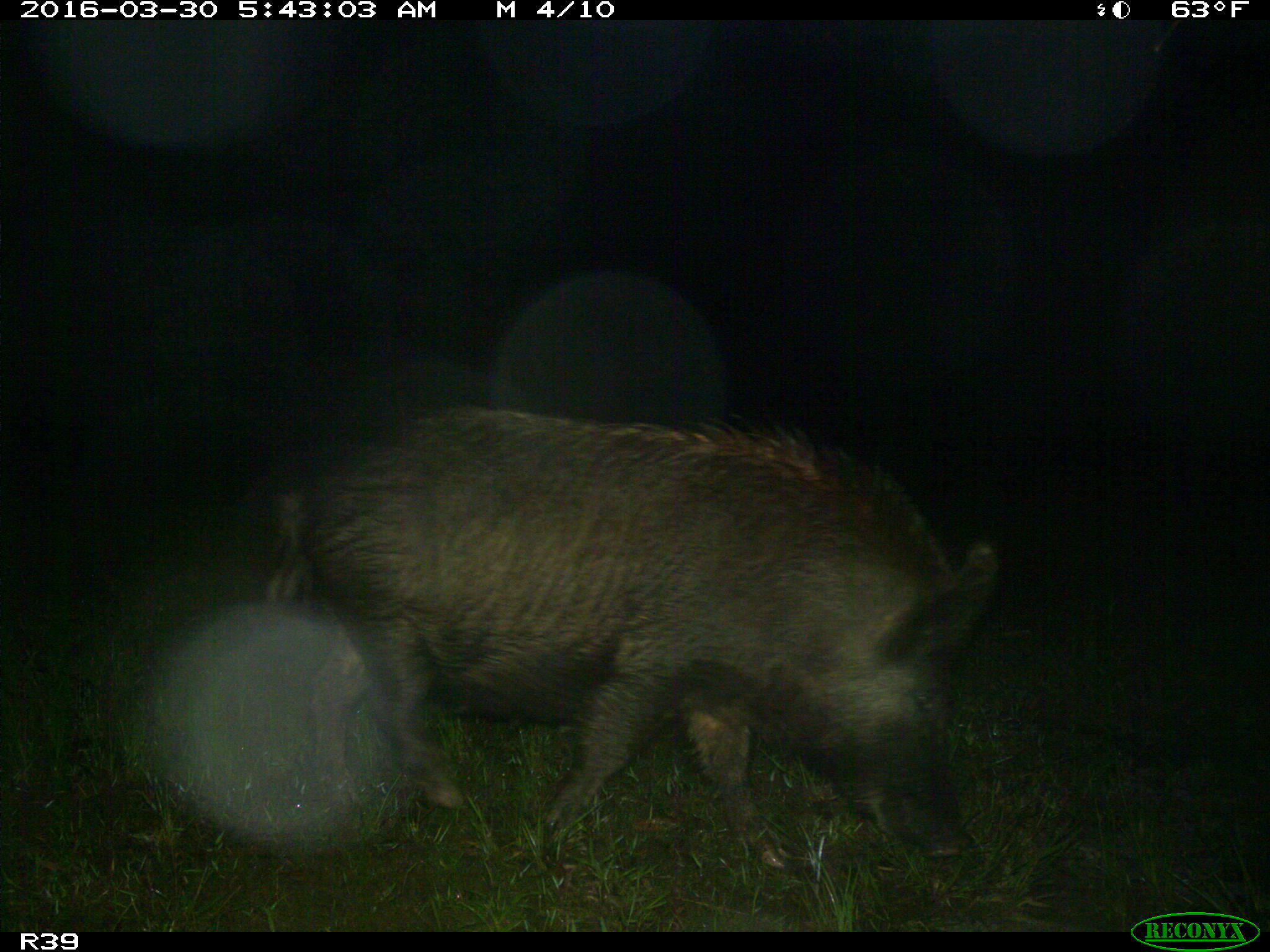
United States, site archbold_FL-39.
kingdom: Animalia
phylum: Chordata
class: Mammalia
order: Artiodactyla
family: Suidae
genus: Sus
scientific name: Sus scrofa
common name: wild boar